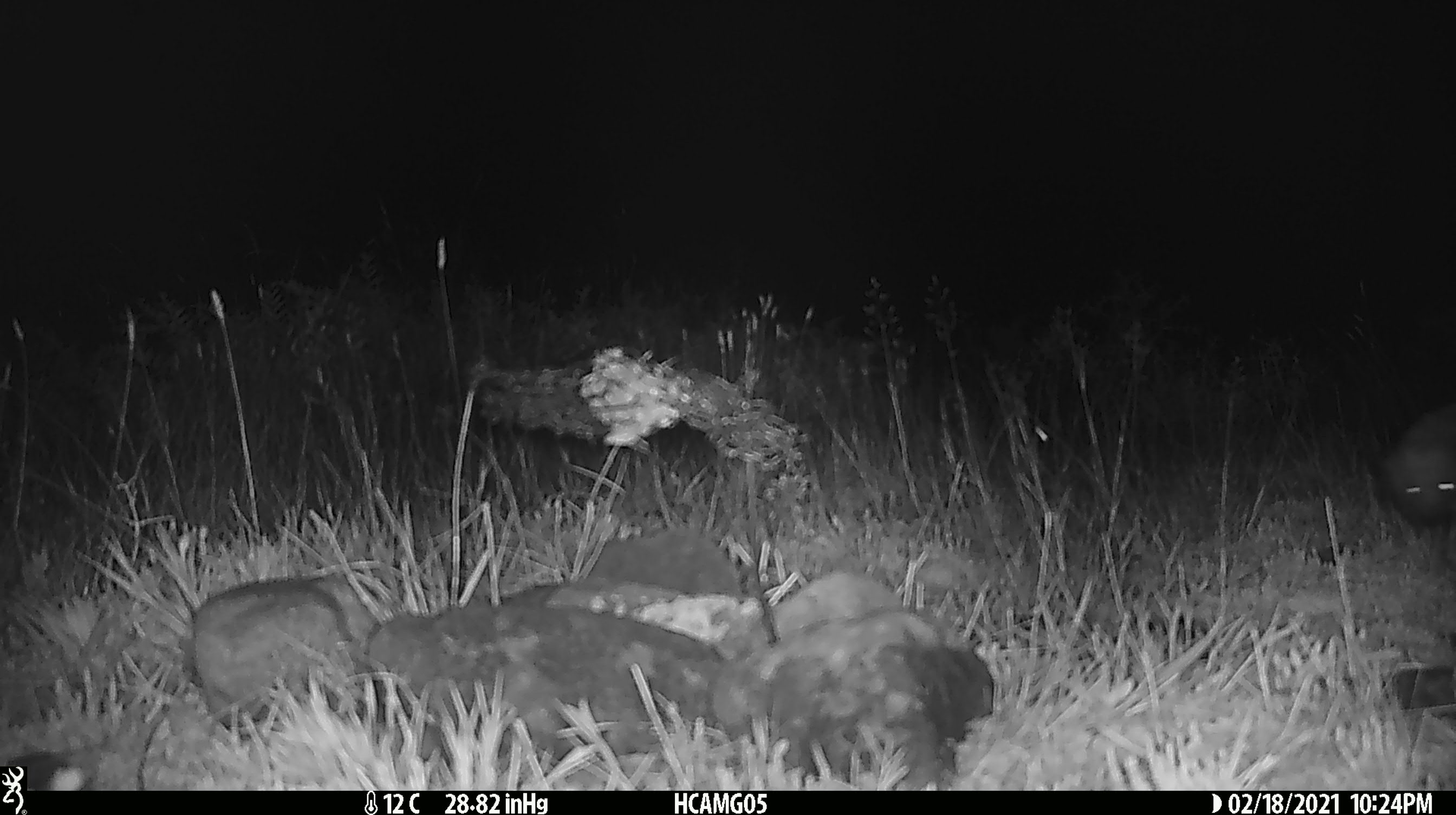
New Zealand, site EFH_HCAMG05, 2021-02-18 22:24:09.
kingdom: Animalia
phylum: Chordata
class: Mammalia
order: Eulipotyphla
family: Erinaceidae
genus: Erinaceus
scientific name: Erinaceus europaeus europaeus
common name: european hedgehog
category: hedgehog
Hedgehog (european hedgehog) (Erinaceus europaeus europaeus).